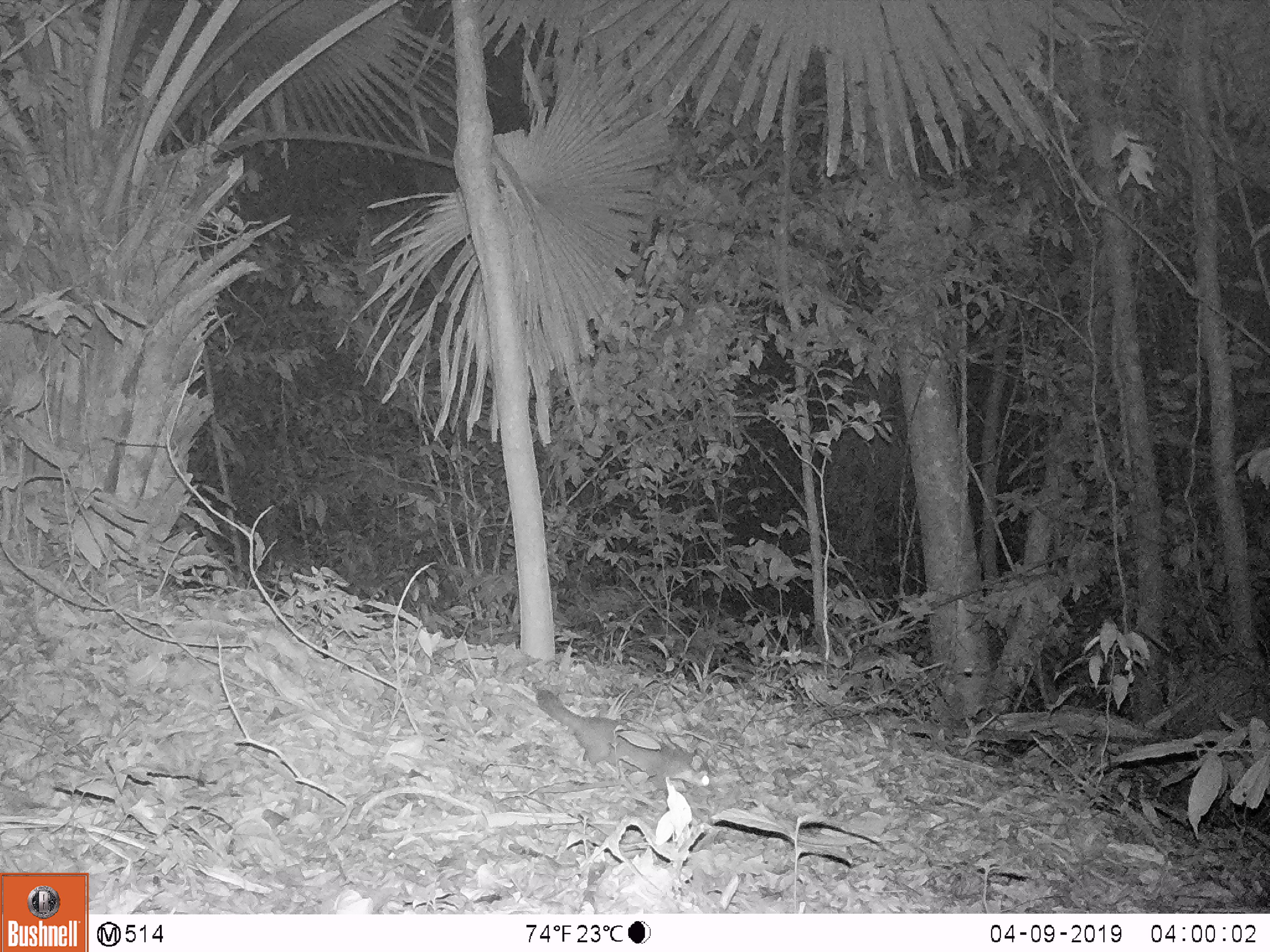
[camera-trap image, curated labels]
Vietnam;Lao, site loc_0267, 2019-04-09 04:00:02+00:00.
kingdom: Animalia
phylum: Chordata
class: Mammalia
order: Carnivora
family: Mustelidae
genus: Melogale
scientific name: Melogale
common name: ferret badger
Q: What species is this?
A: Ferret badger (Melogale).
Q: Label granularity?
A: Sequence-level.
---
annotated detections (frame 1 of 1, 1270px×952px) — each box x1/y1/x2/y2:
ferret badger: 535/688/711/792